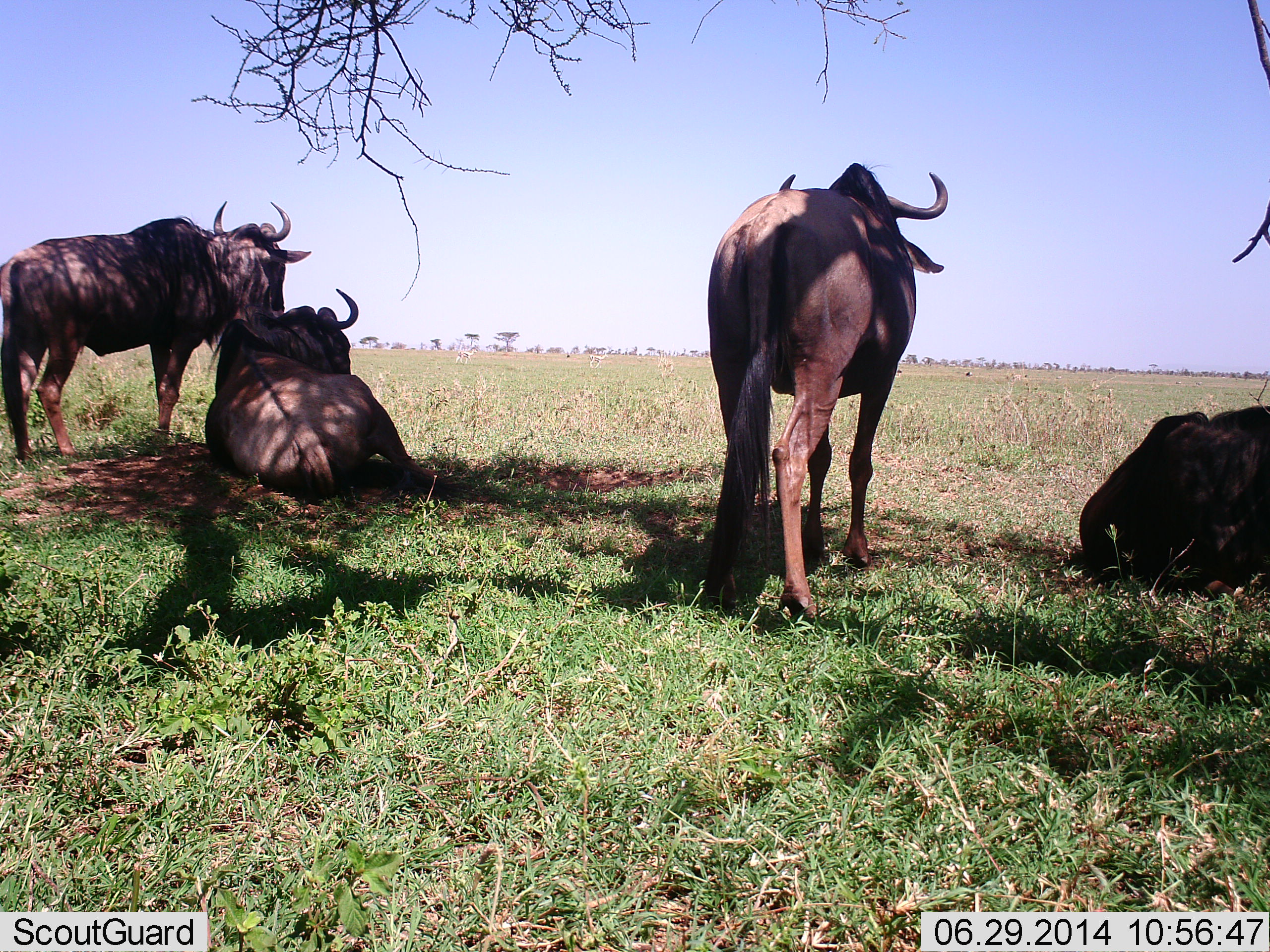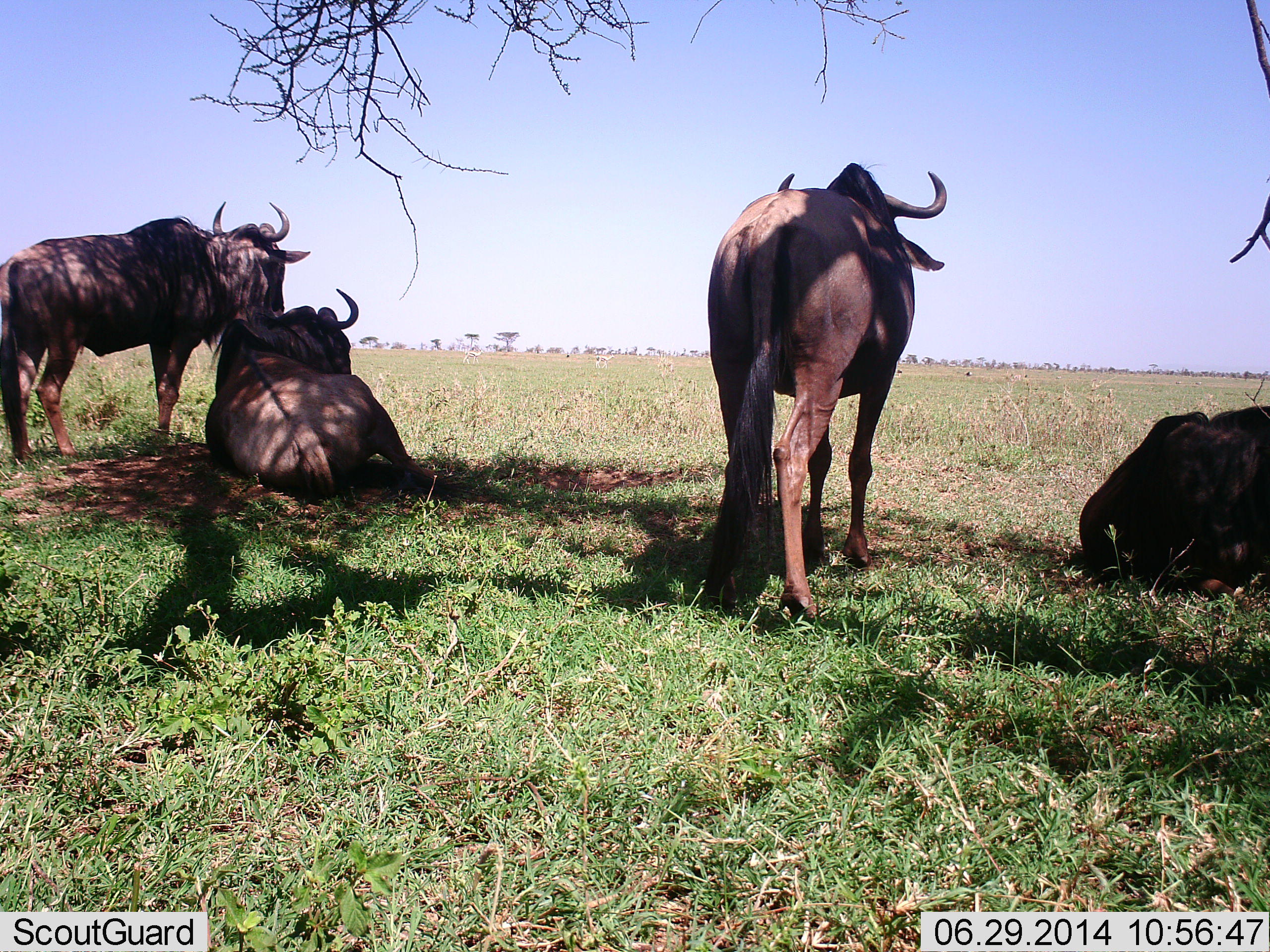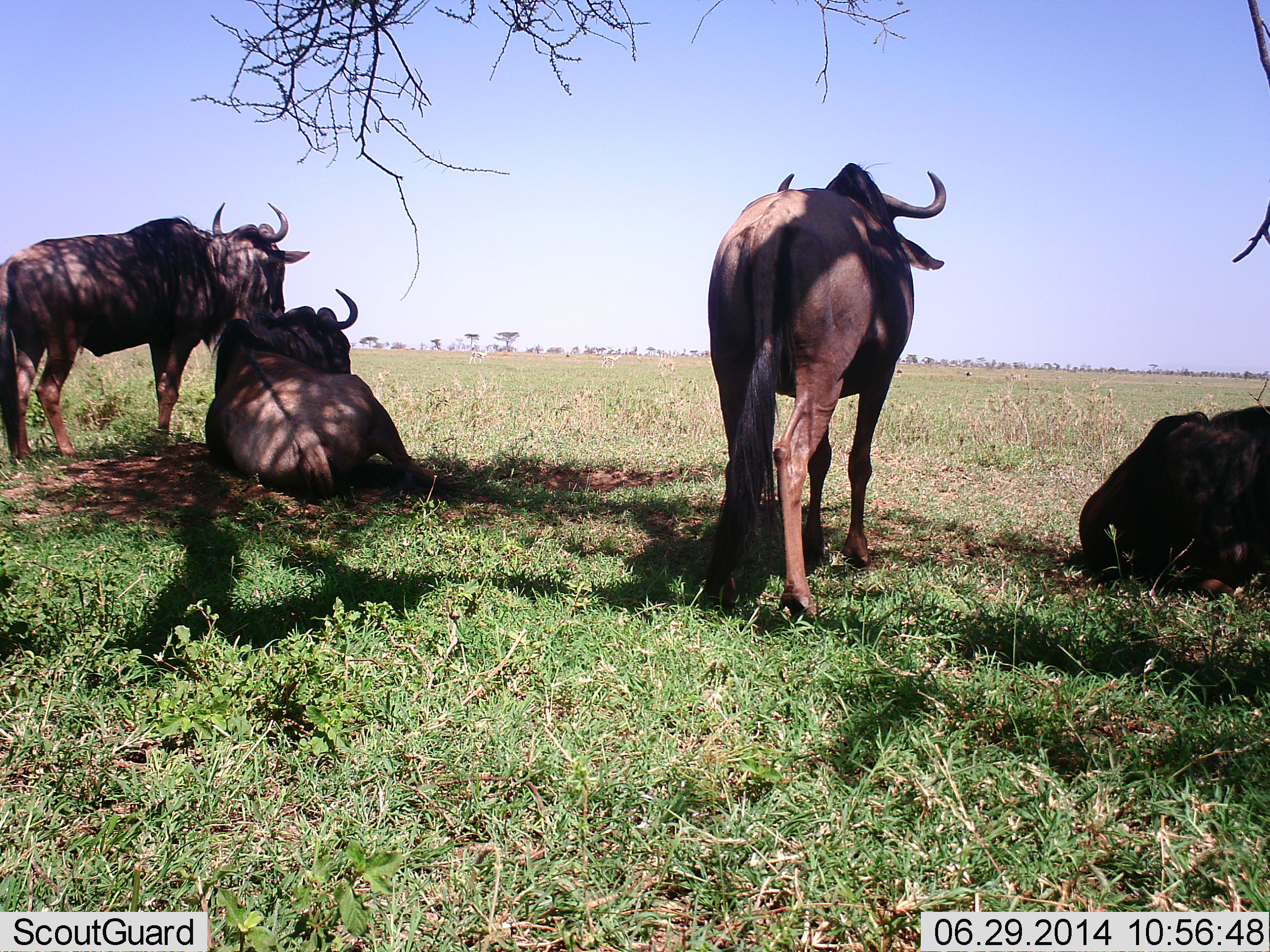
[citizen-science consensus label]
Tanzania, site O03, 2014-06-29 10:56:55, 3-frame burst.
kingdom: Animalia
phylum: Chordata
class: Mammalia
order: Artiodactyla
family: Bovidae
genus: Connochaetes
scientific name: Connochaetes taurinus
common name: blue wildebeest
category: wildebeest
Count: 4.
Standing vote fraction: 80%.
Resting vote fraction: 100%.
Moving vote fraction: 0%.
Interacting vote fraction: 10%.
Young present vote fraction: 0%.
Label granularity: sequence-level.